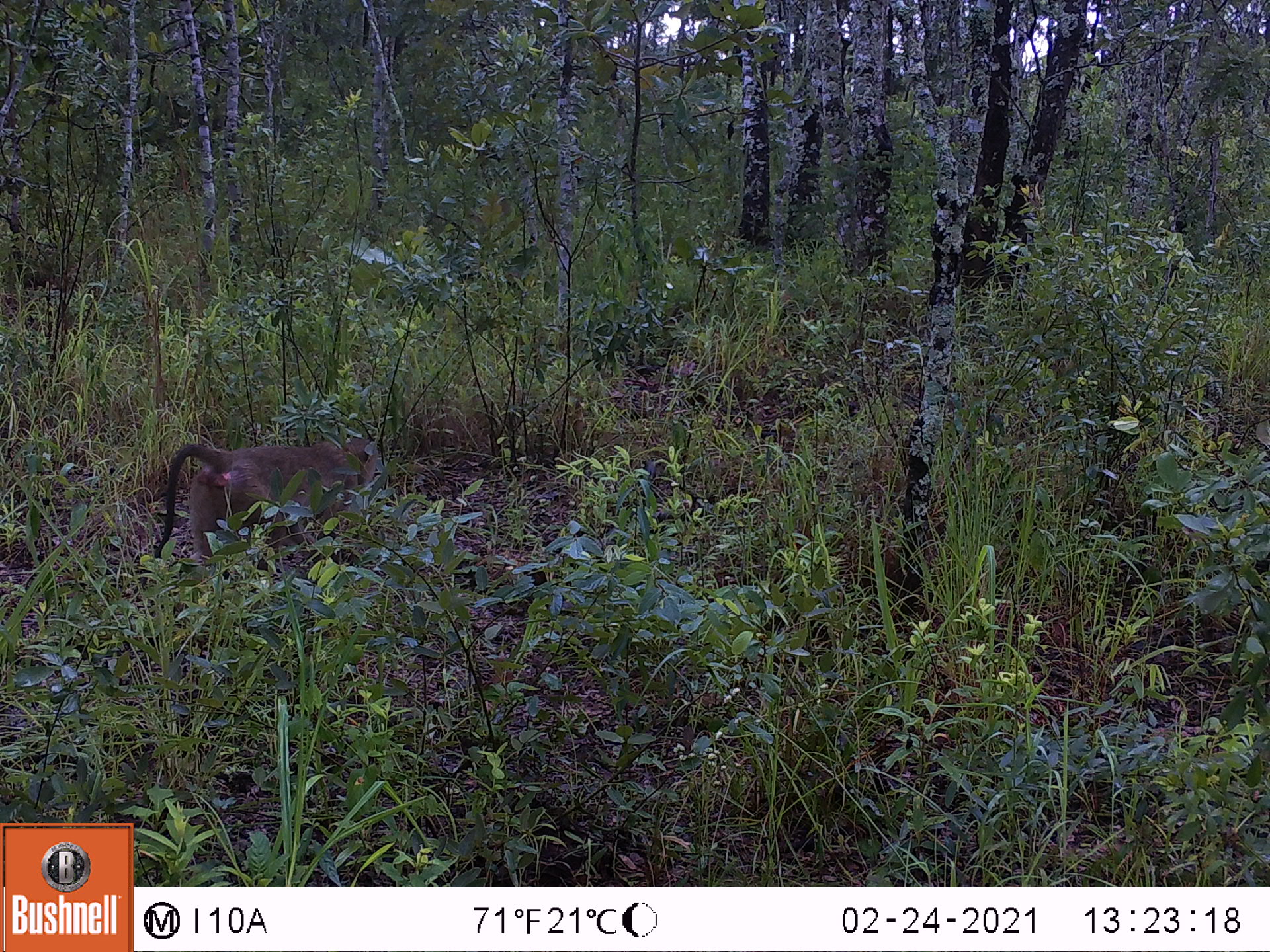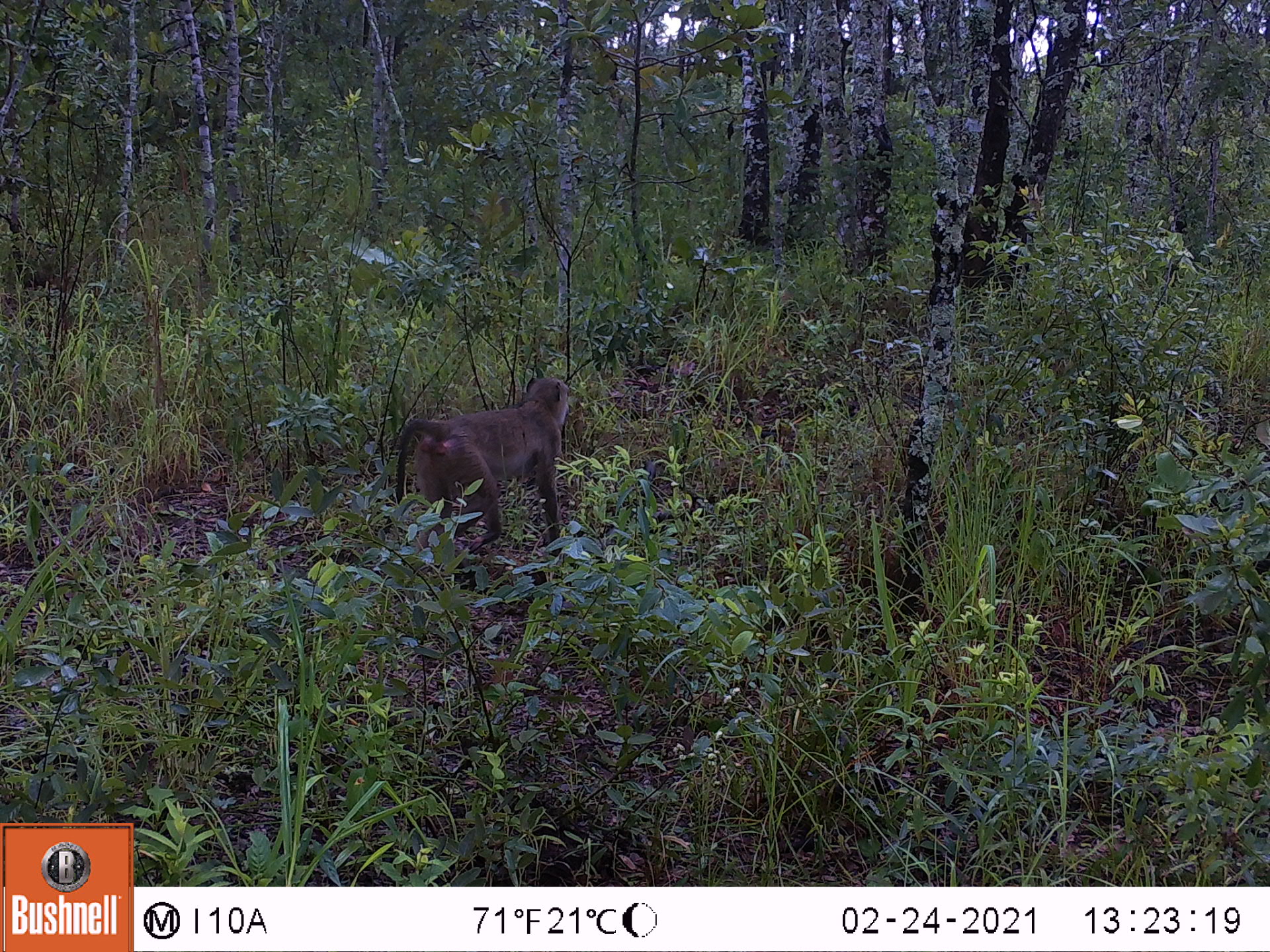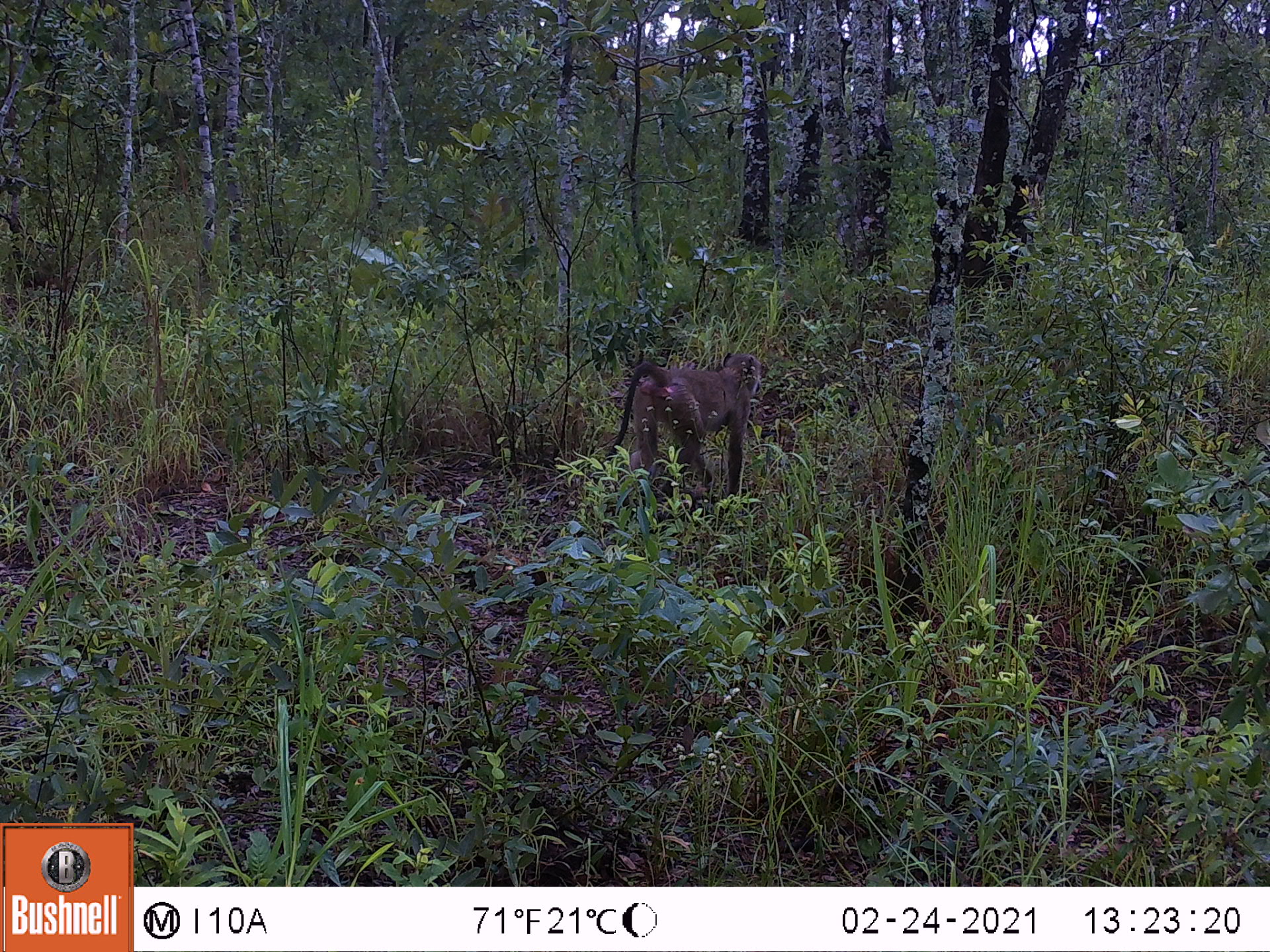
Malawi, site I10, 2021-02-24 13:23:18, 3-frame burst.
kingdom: Animalia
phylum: Chordata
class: Mammalia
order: Primates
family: Cercopithecidae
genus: Papio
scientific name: Papio cynocephalus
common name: yellow baboon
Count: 1.